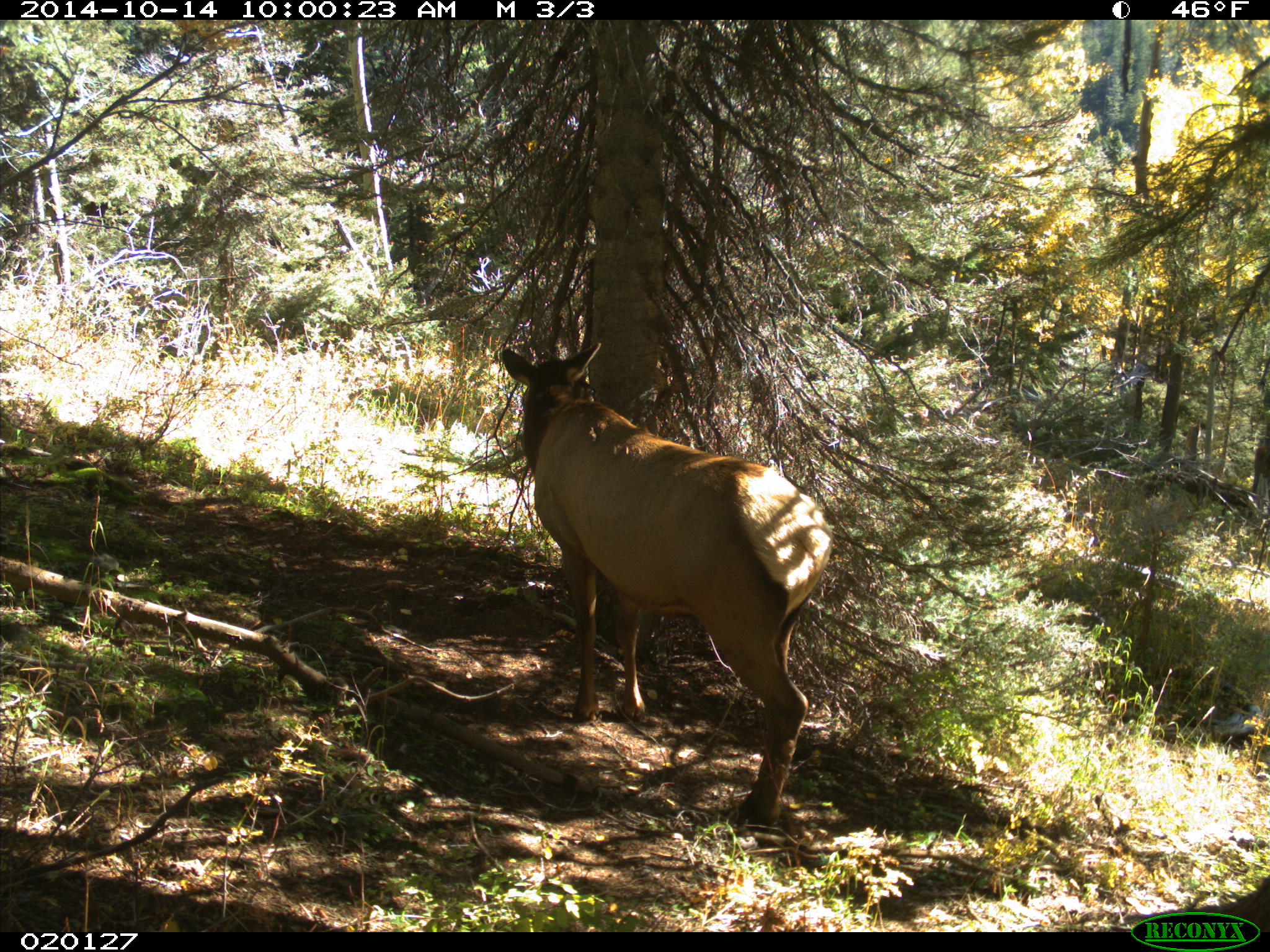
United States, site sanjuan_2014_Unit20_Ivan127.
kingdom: Animalia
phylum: Chordata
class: Mammalia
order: Artiodactyla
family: Cervidae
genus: Cervus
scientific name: Cervus elaphus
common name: red deer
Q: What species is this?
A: Cervus elaphus (red deer).